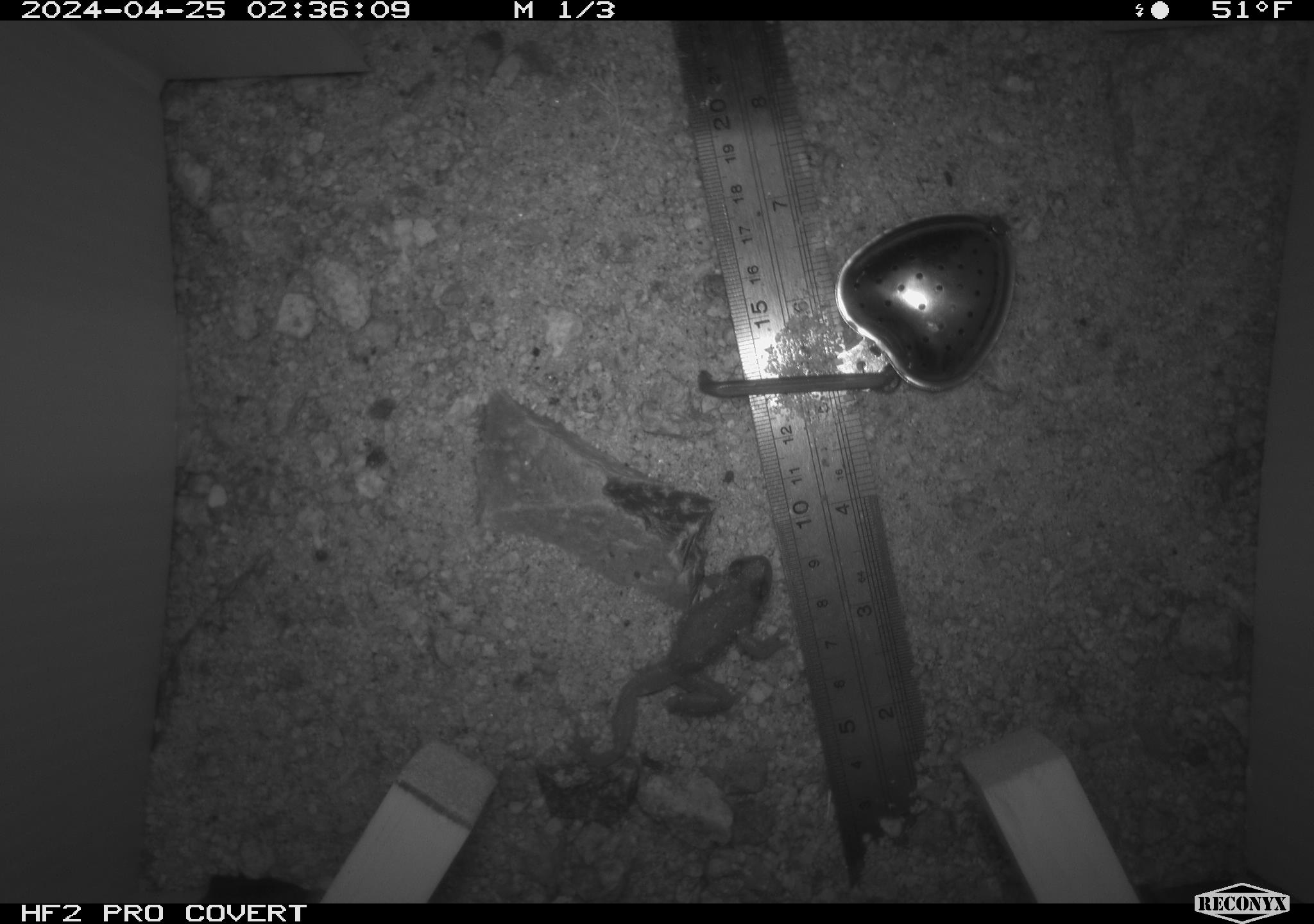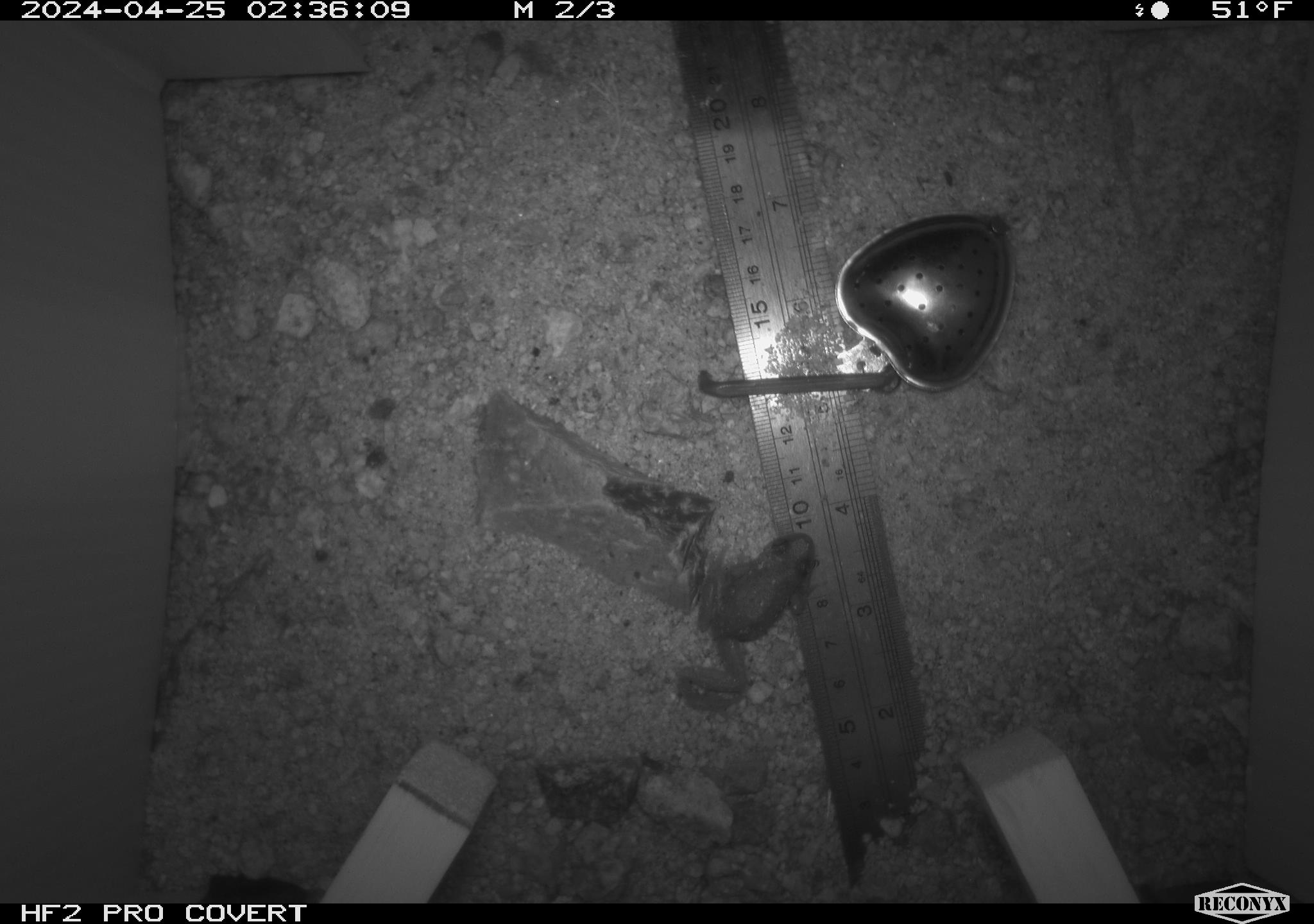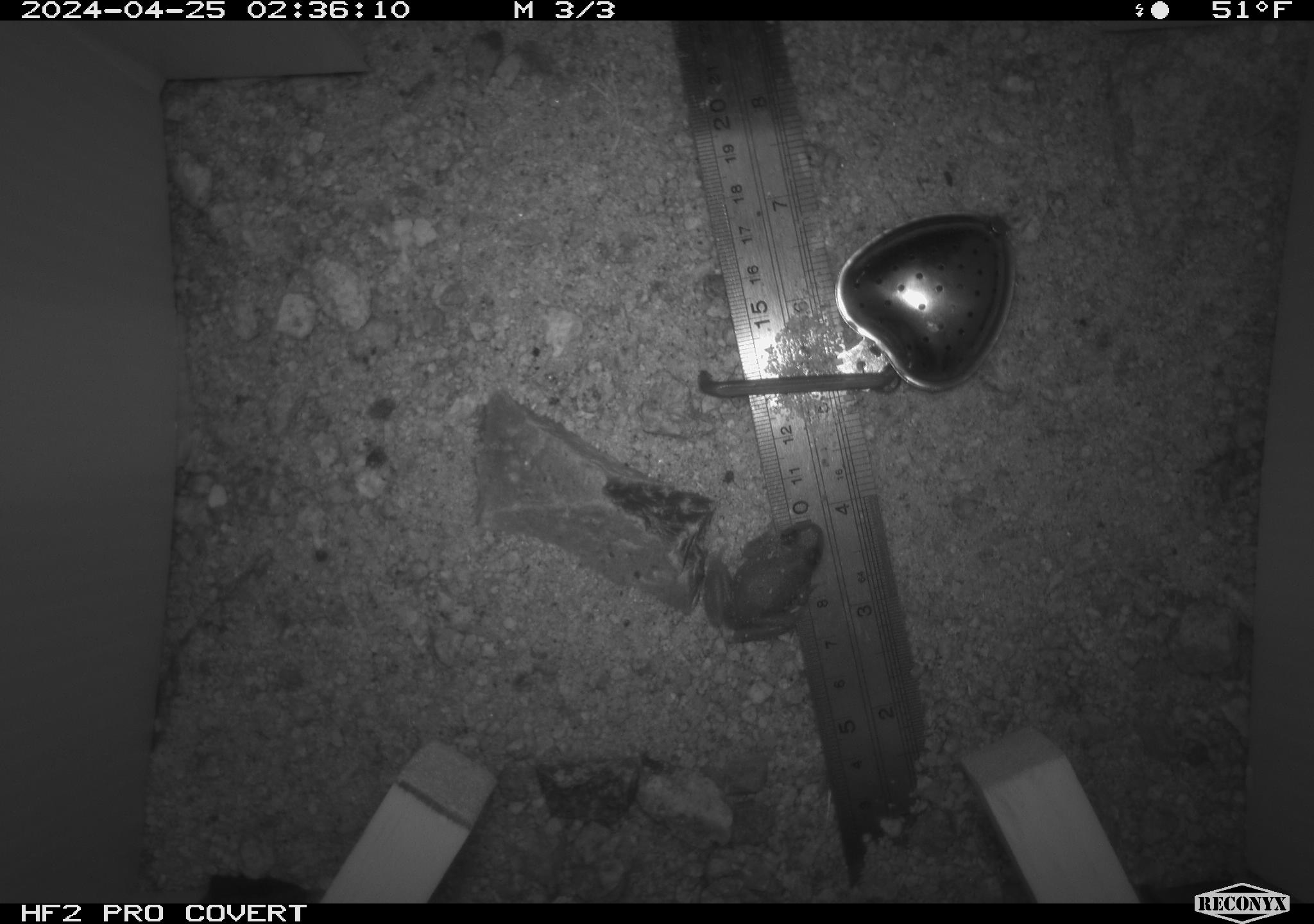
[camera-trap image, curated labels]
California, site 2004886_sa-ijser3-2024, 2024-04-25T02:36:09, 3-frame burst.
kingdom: Animalia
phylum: Chordata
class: Amphibia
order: Anura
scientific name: Anura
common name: frogs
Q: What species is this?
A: Frogs (Anura).